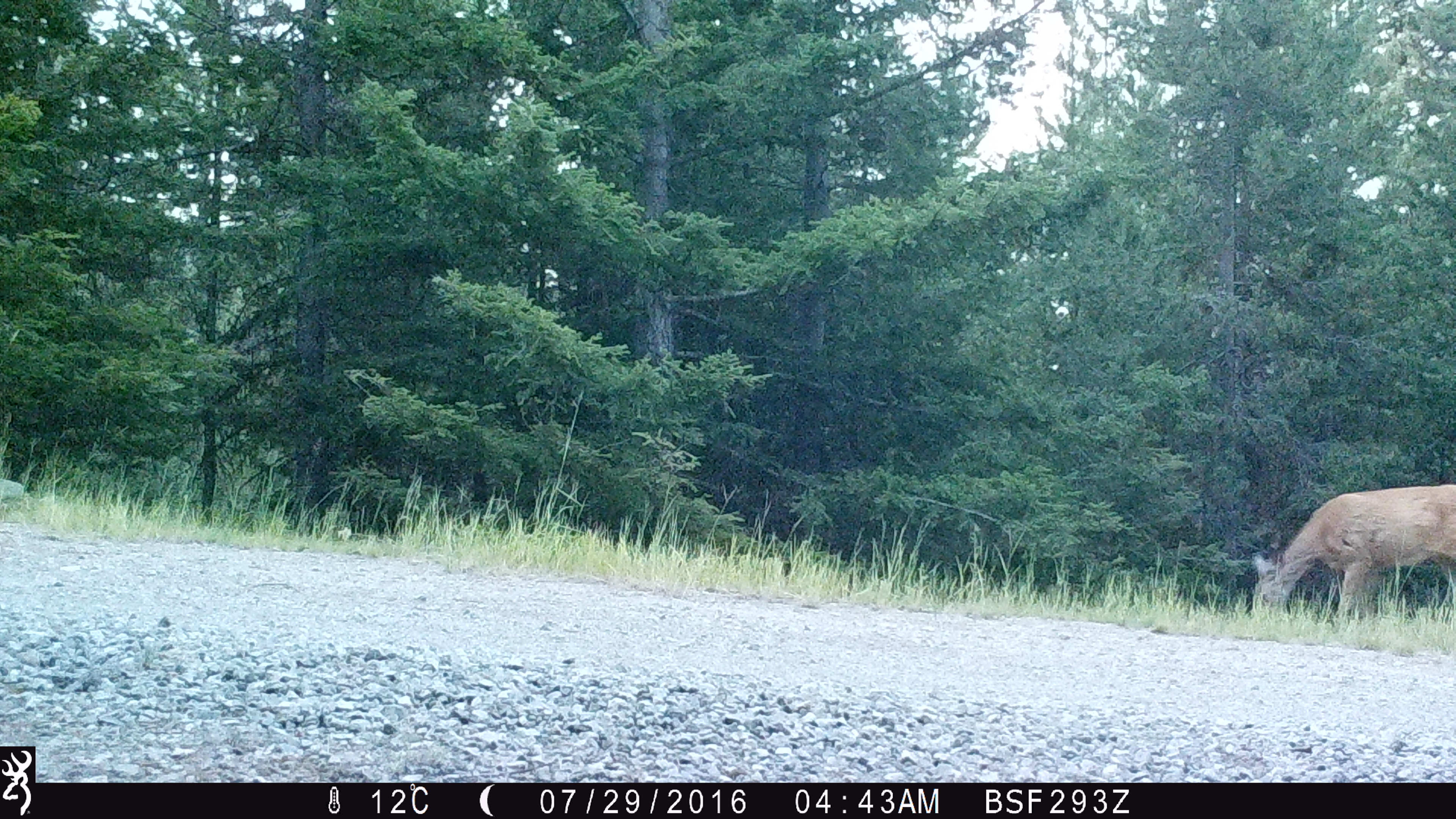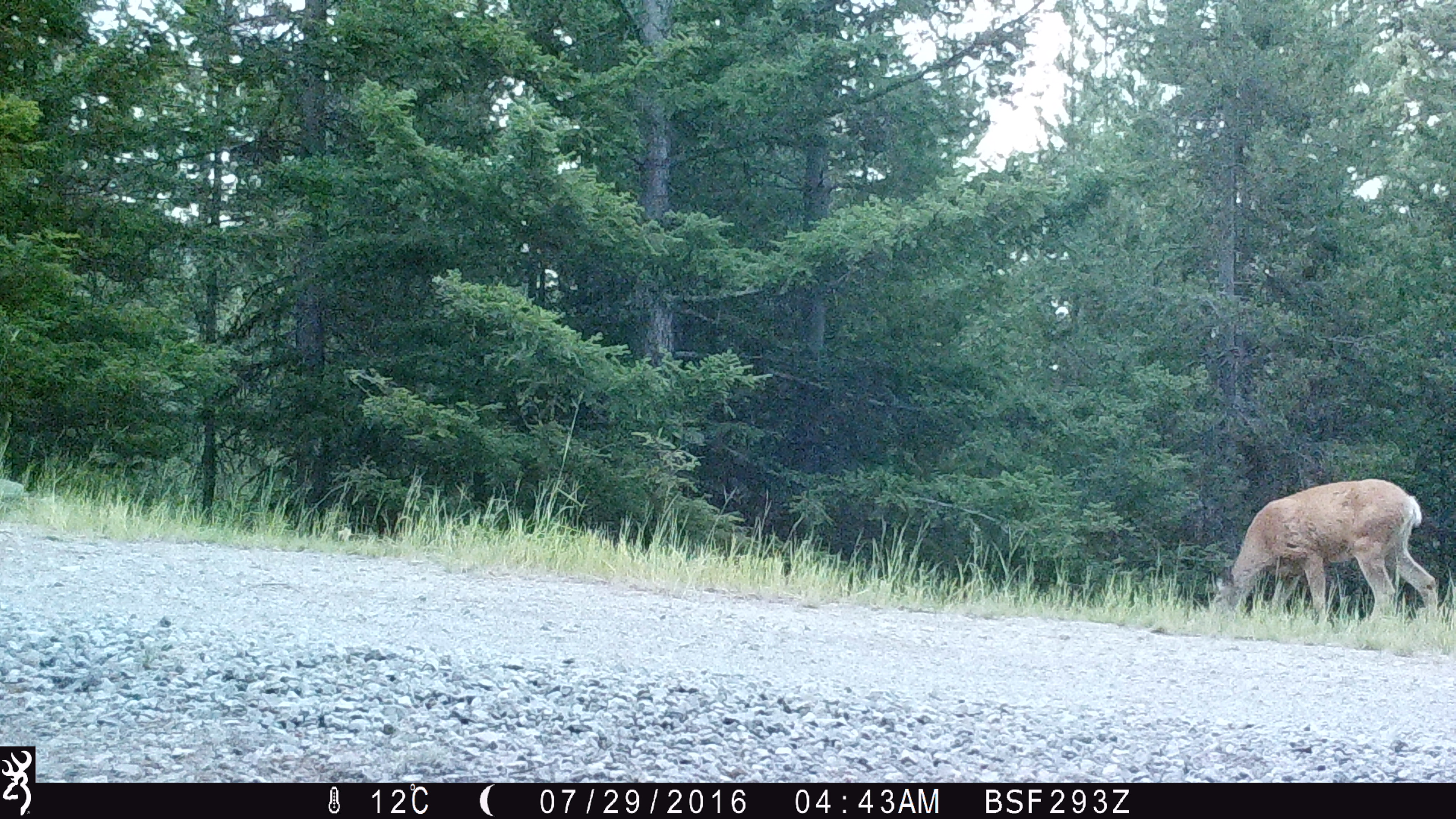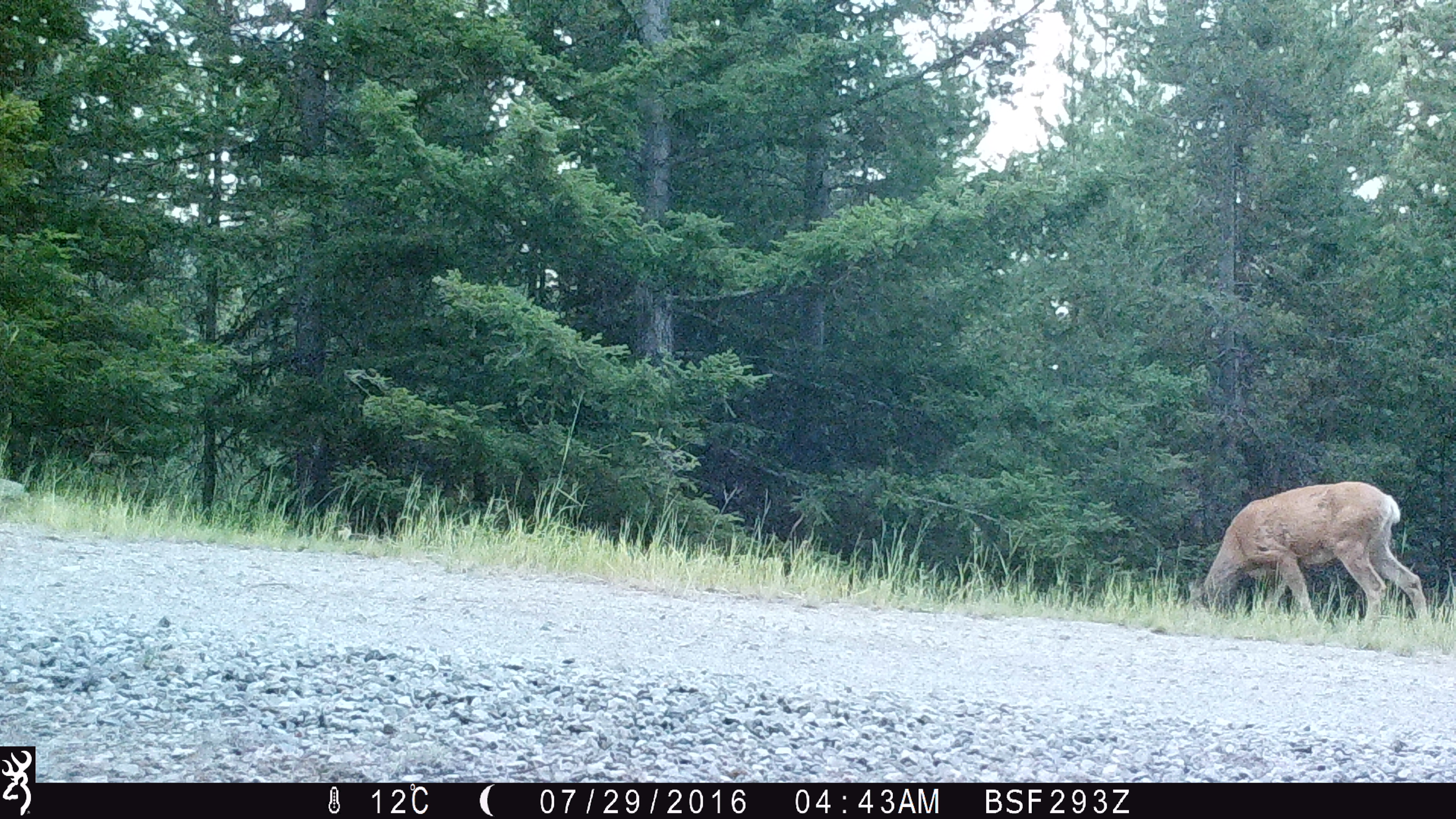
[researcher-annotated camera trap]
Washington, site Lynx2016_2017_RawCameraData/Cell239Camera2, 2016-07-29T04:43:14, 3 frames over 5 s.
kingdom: Animalia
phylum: Chordata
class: Mammalia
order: Artiodactyla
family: Cervidae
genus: Odocoileus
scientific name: Odocoileus hemionus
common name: mule deer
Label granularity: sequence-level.